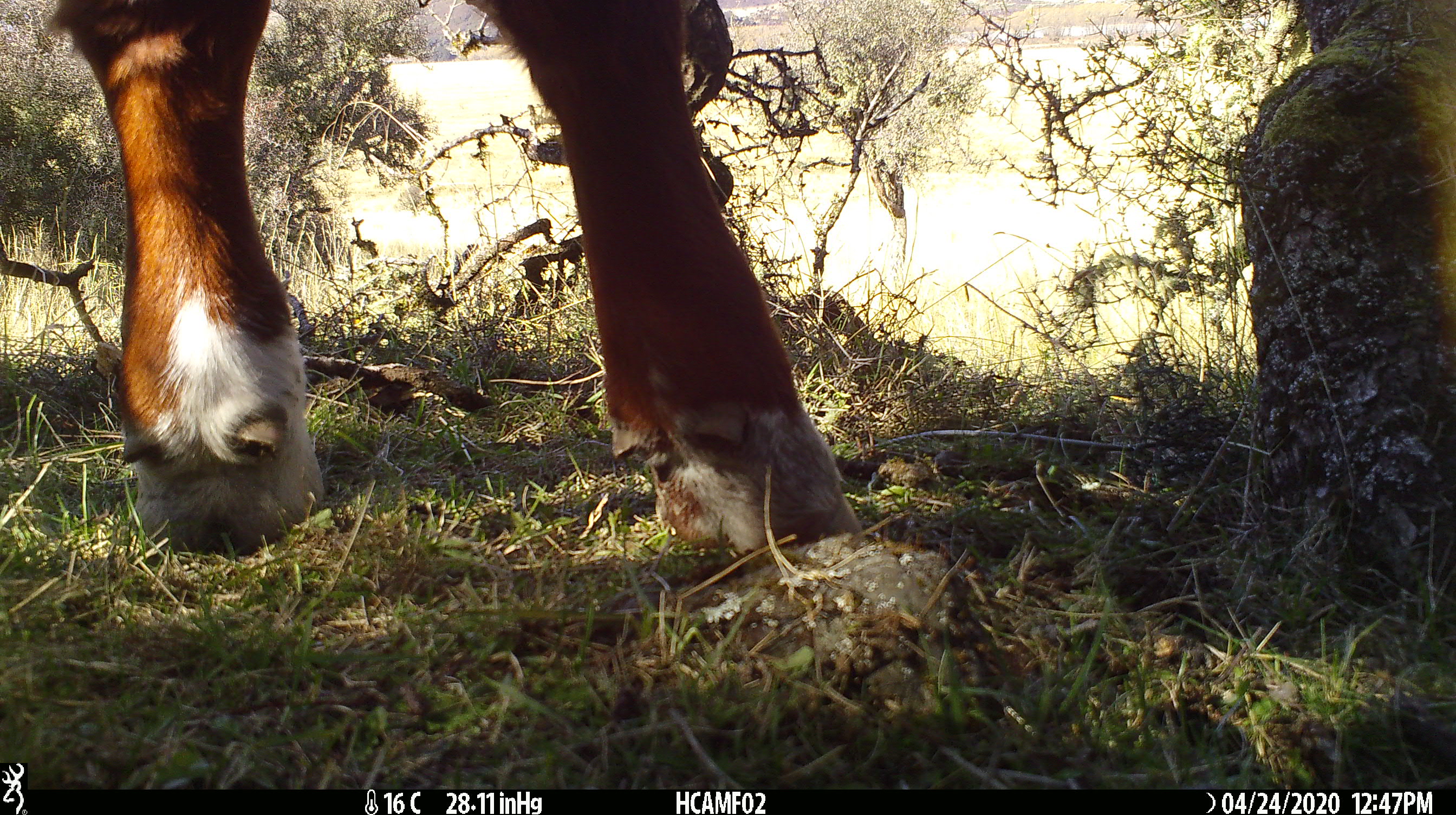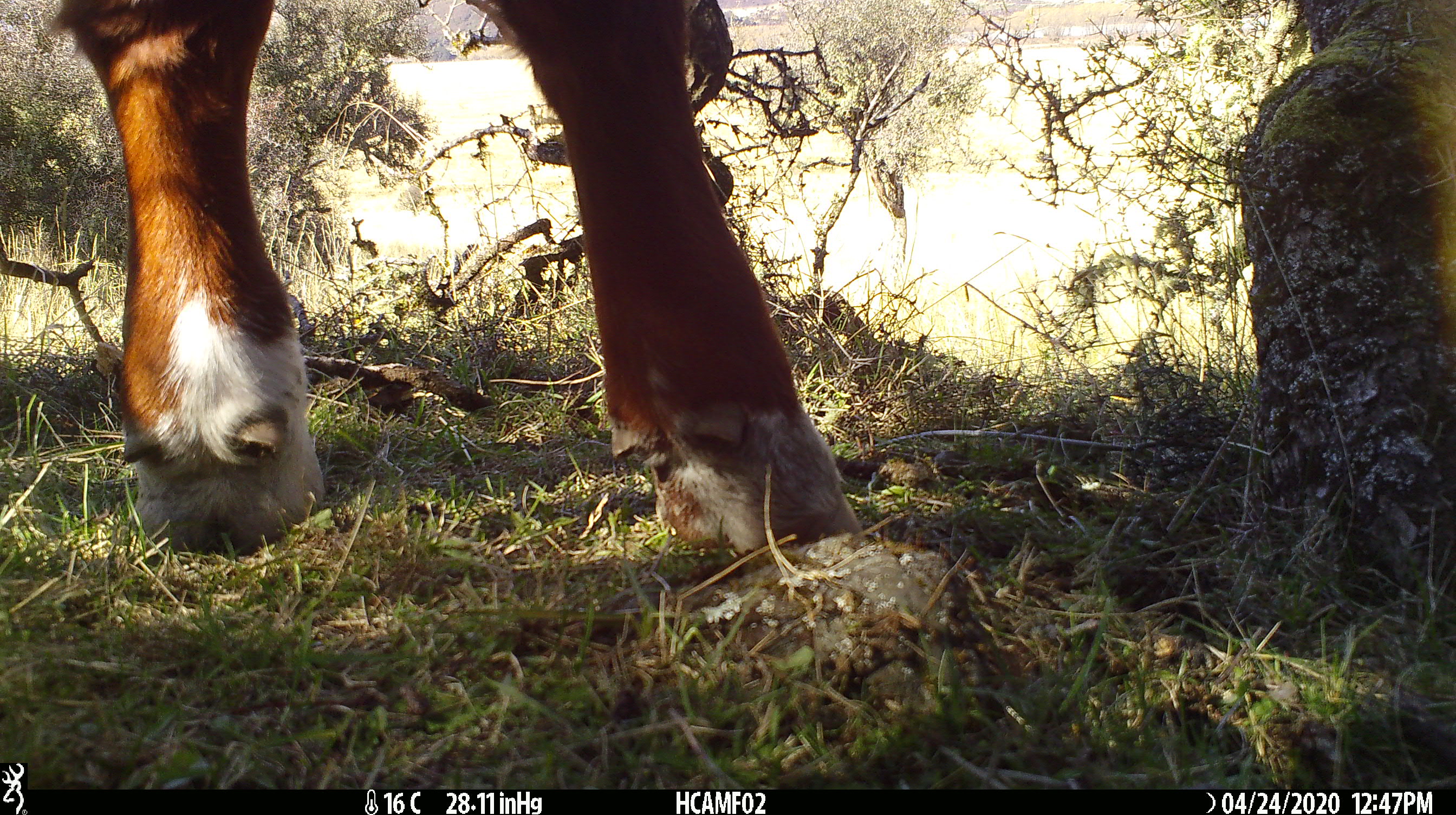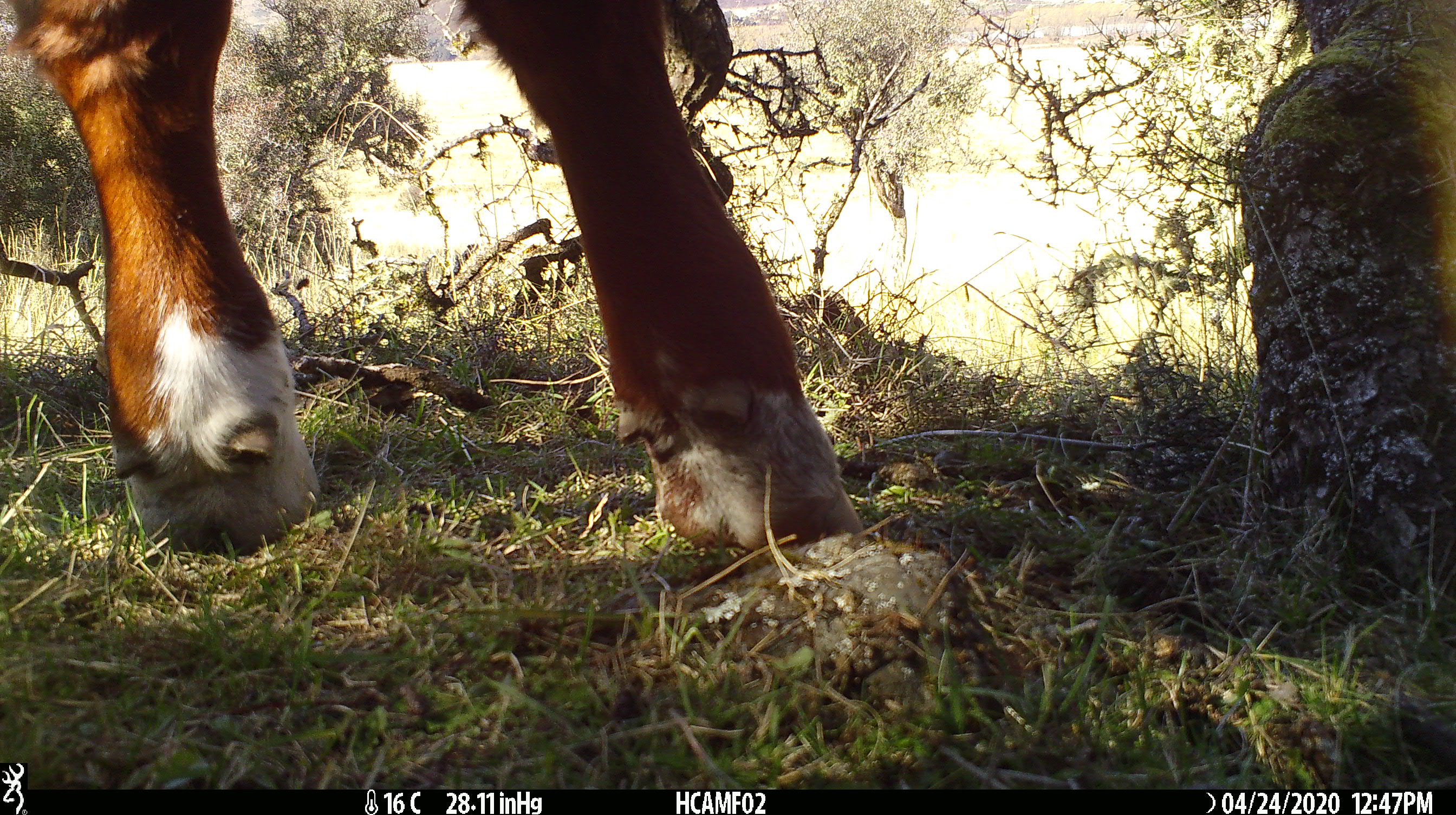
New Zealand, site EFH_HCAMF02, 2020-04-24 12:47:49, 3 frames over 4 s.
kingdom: Animalia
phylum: Chordata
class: Mammalia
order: Artiodactyla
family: Bovidae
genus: Bos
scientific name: Bos taurus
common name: domestic cow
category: cow